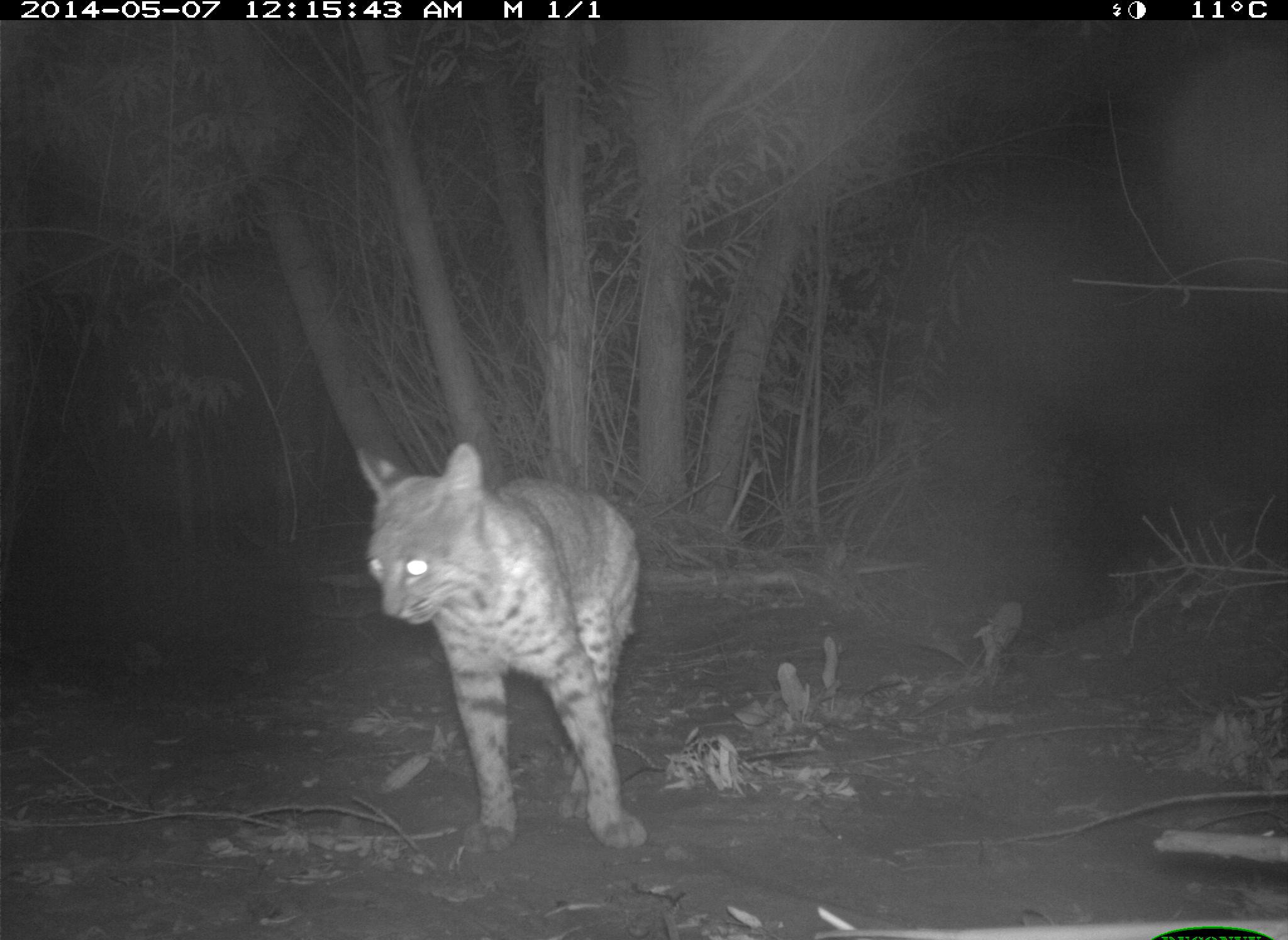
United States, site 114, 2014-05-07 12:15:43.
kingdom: Animalia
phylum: Chordata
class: Mammalia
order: Carnivora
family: Felidae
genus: Lynx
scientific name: Lynx rufus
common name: bobcat